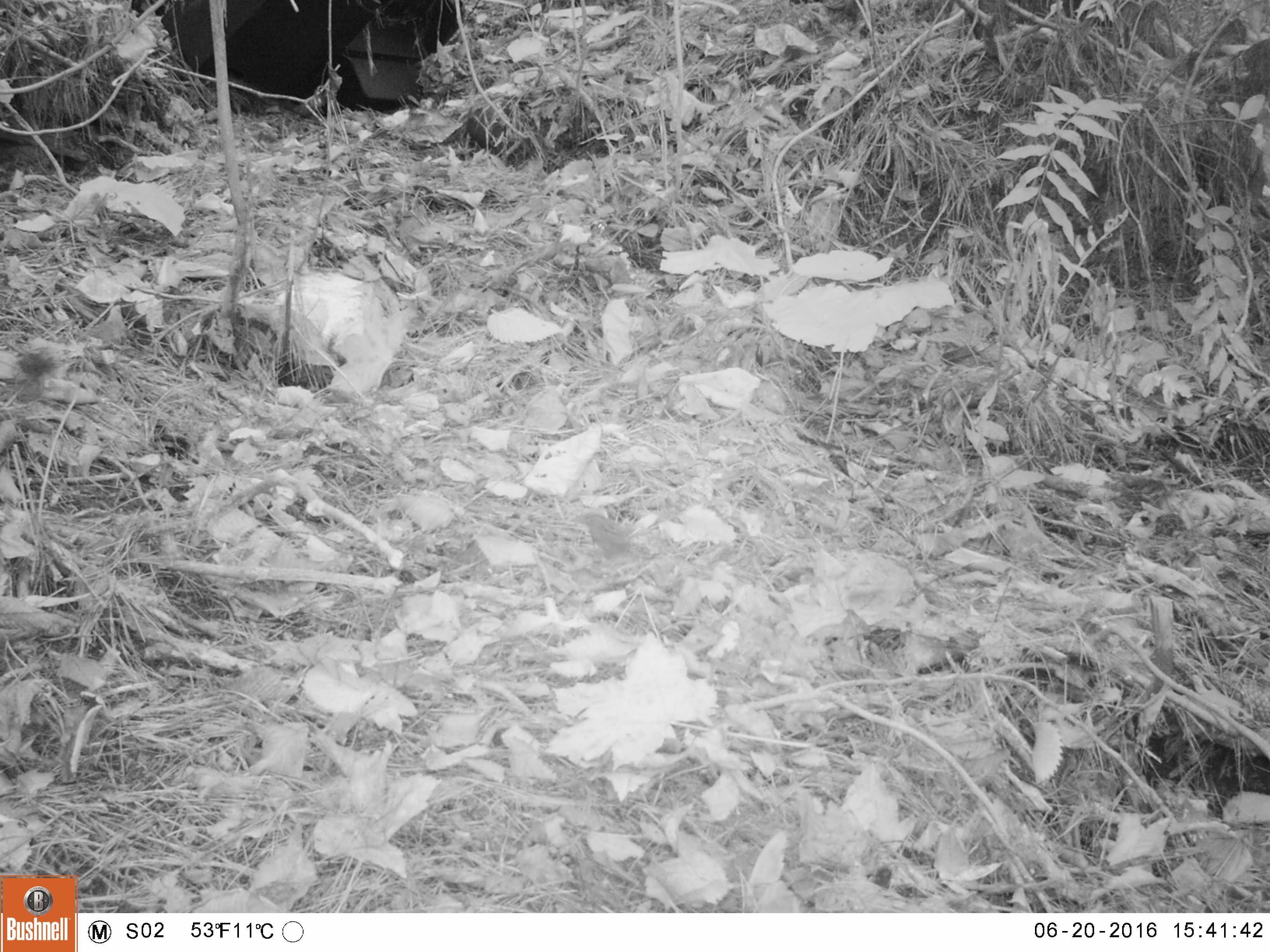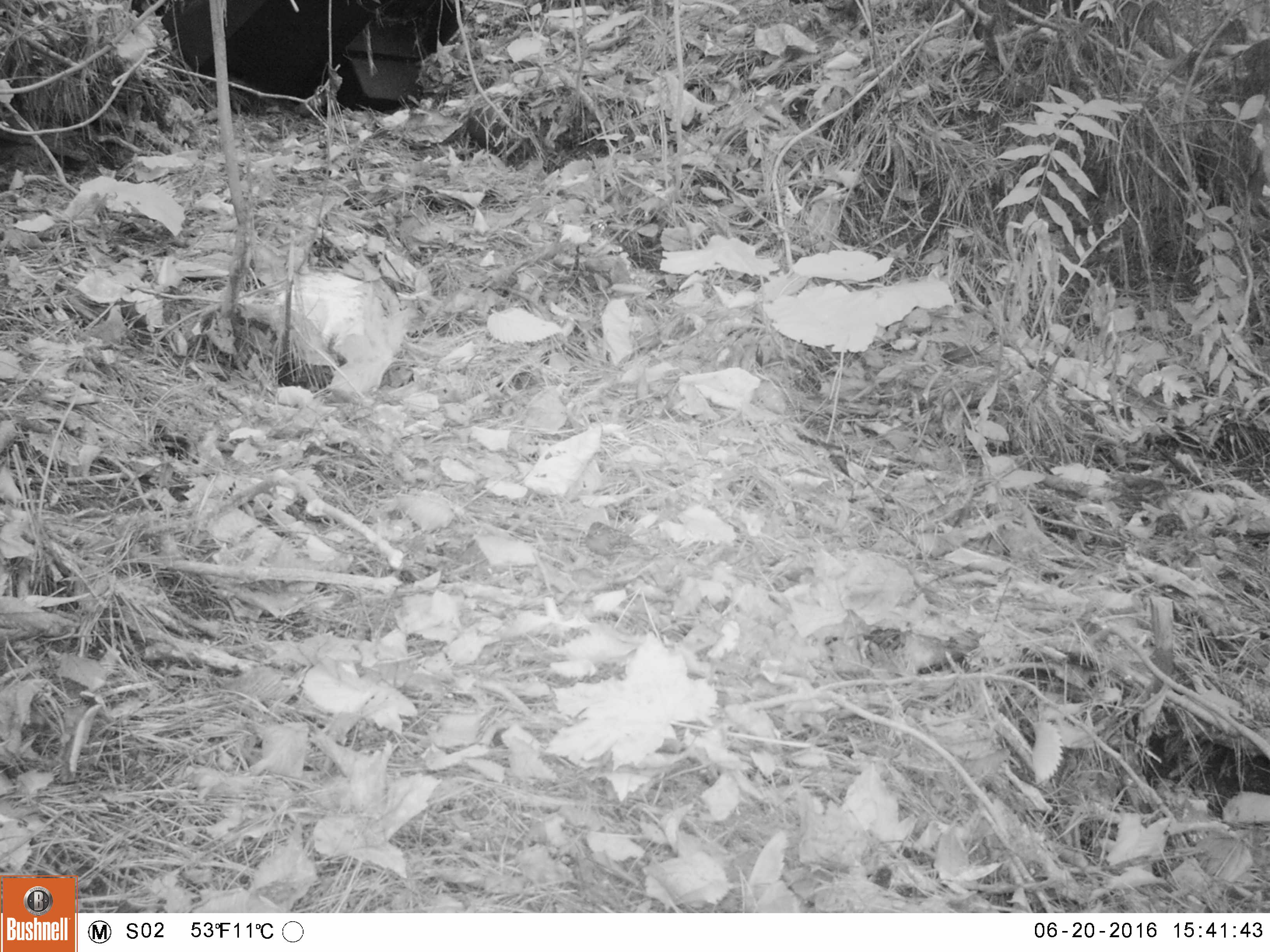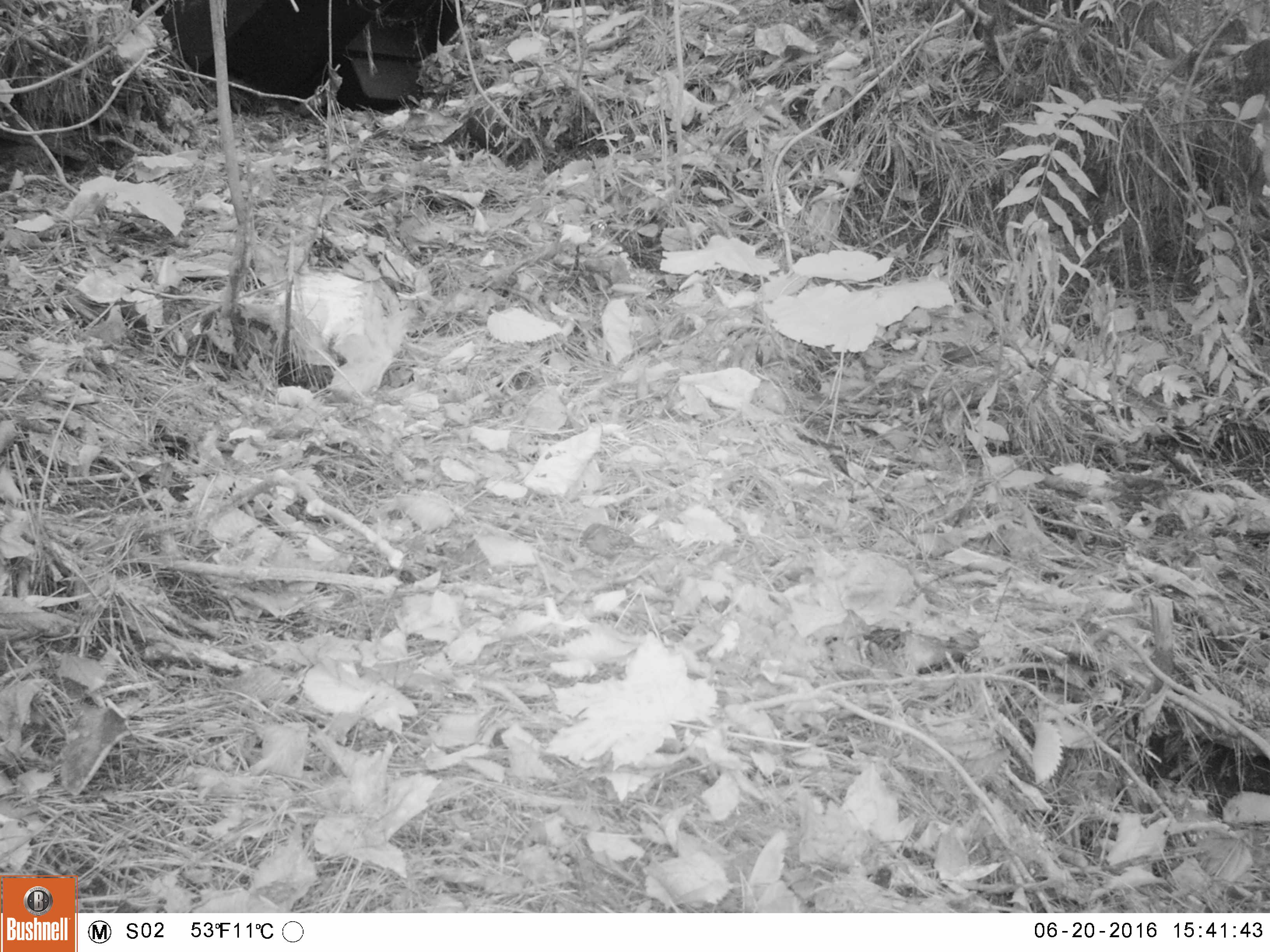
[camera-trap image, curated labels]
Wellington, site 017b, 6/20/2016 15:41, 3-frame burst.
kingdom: Animalia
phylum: Chordata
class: Aves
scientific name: Aves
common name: bird